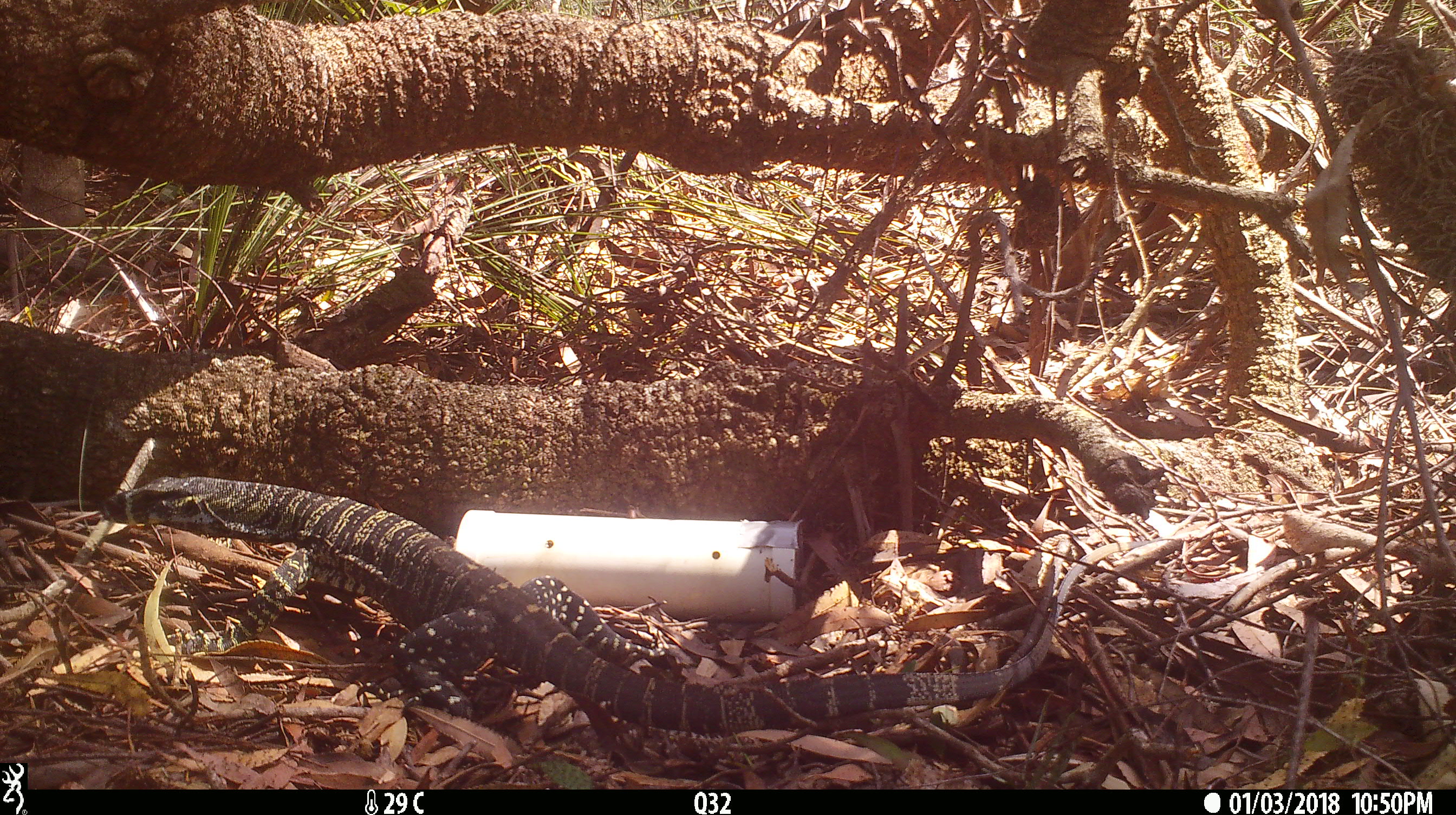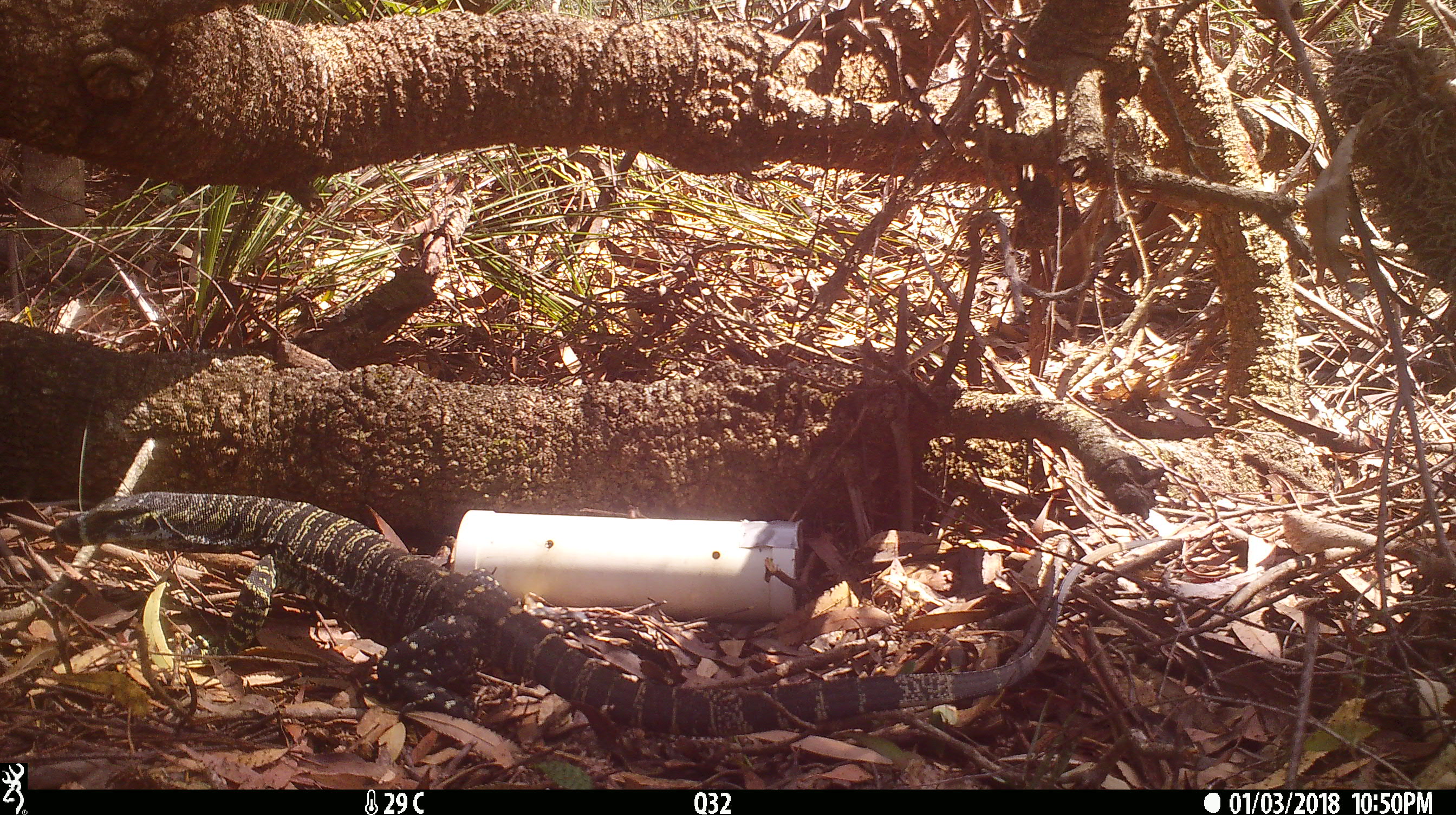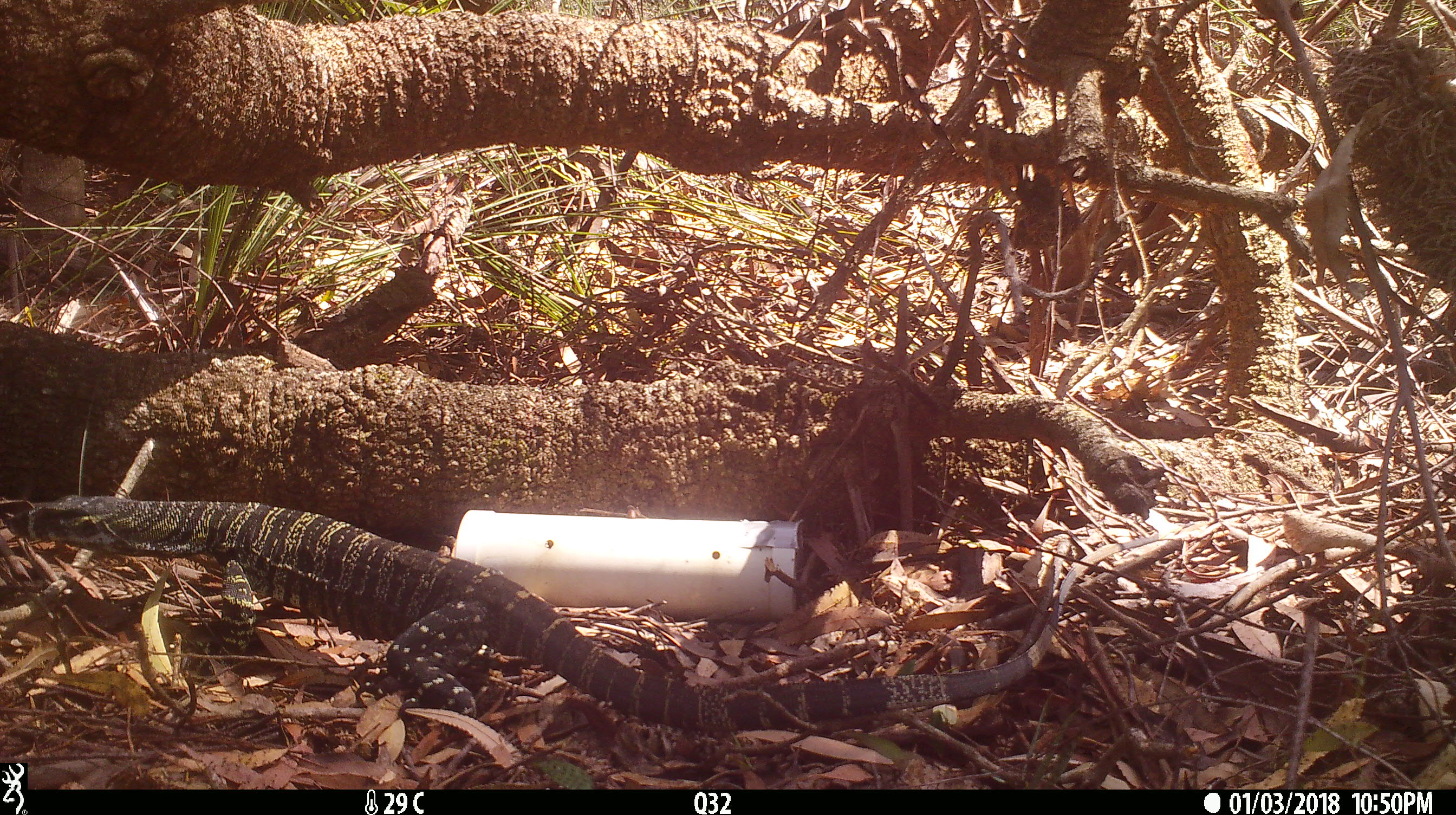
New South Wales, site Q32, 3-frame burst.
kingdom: Animalia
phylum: Chordata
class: Reptilia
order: Squamata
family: Varanidae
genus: Varanus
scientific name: Varanus varius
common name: lace monitor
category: goanna